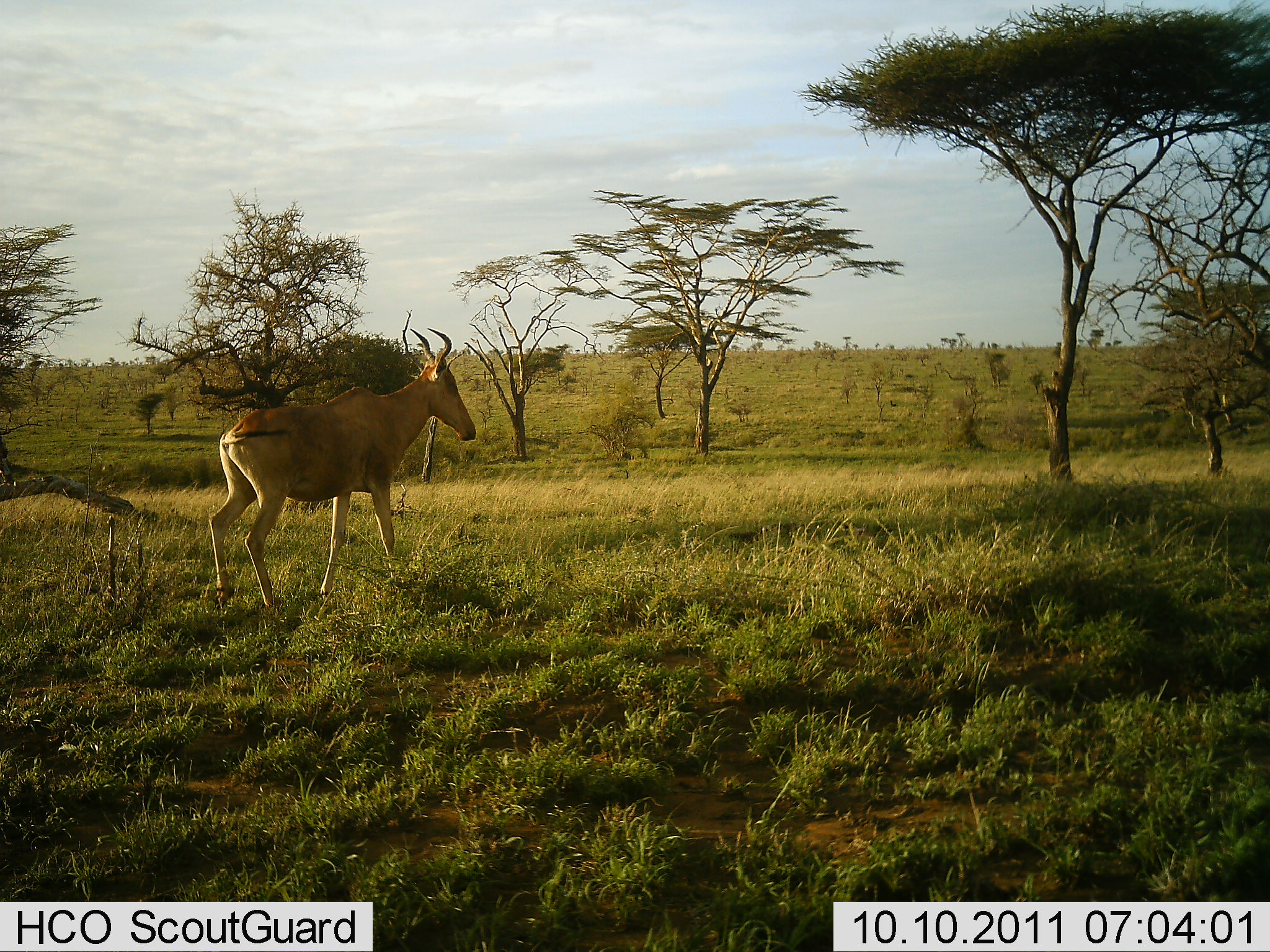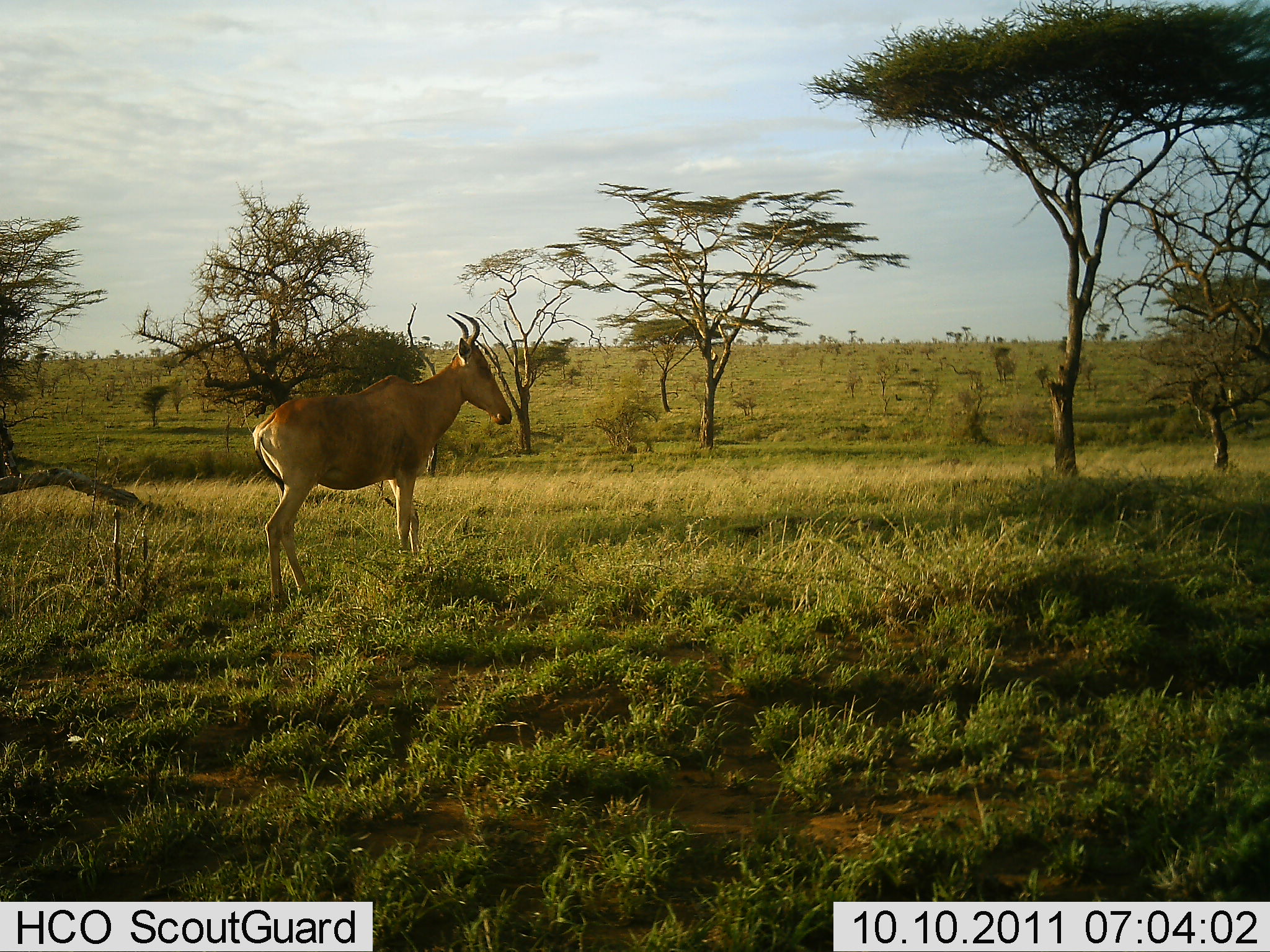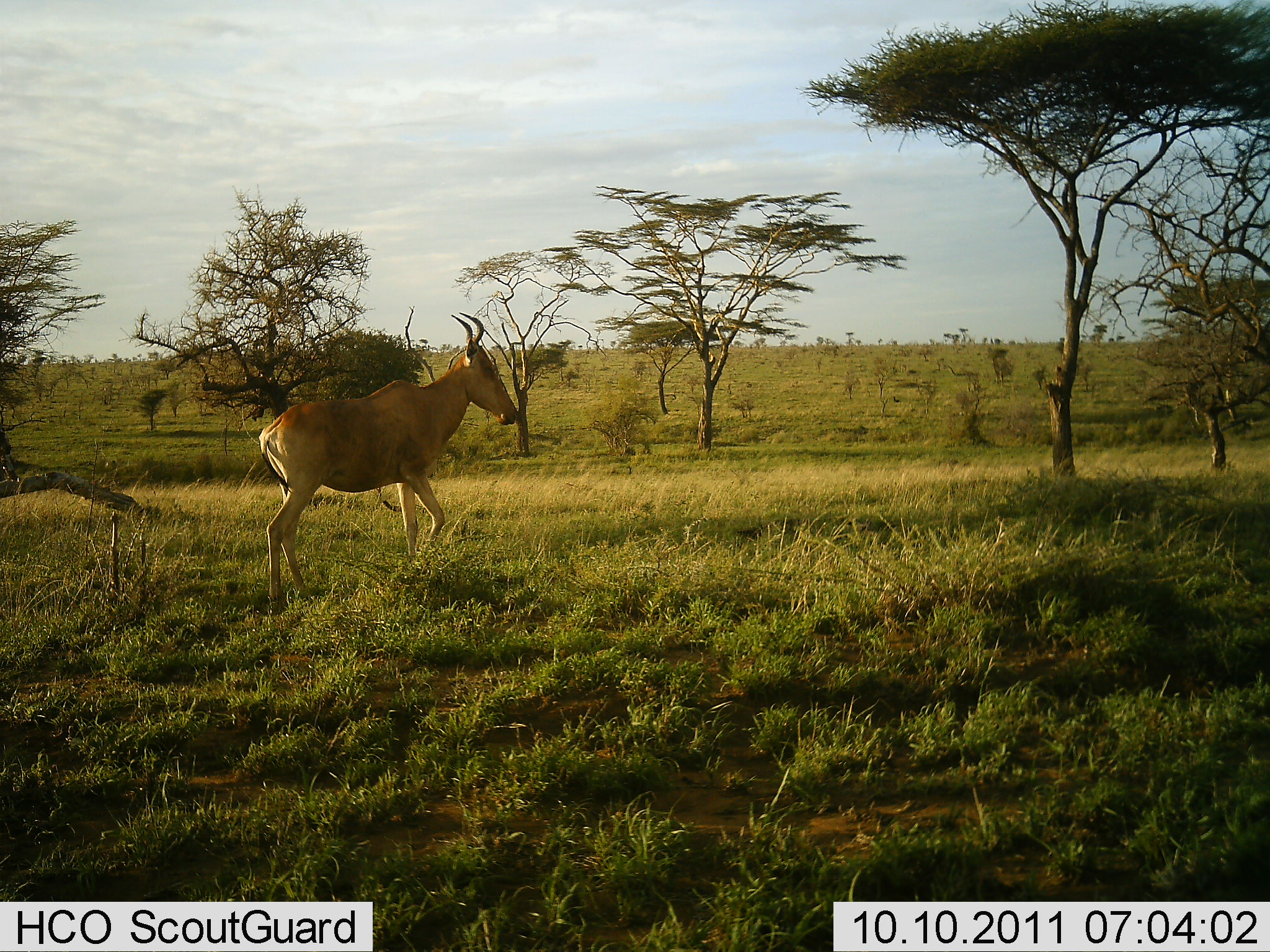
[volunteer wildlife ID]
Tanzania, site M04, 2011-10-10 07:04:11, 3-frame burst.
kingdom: Animalia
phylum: Chordata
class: Mammalia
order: Artiodactyla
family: Bovidae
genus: Alcelaphus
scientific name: Alcelaphus buselaphus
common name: hartebeest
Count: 1.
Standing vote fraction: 18%.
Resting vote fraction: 0%.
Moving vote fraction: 91%.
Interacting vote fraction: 0%.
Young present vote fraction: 0%.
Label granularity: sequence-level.